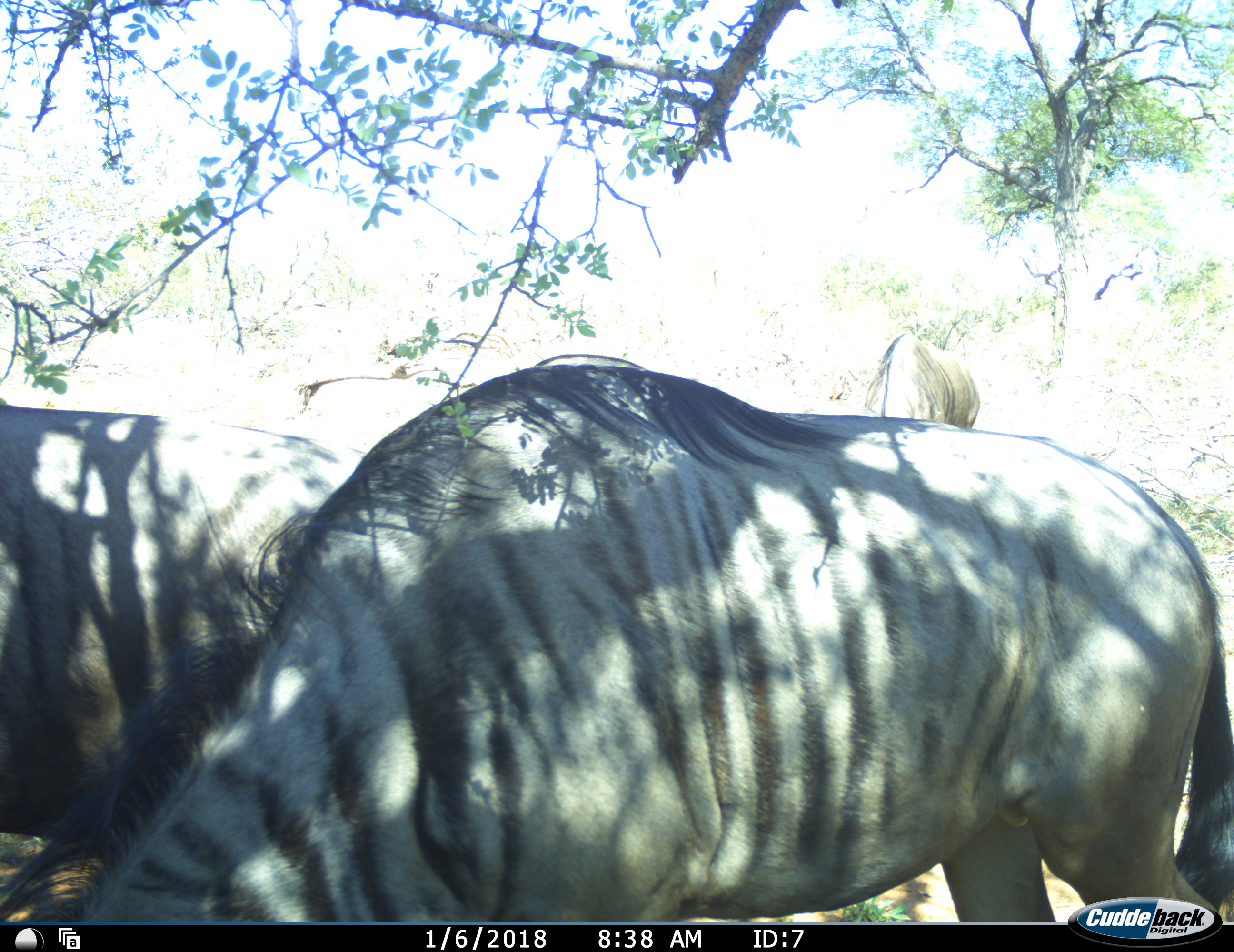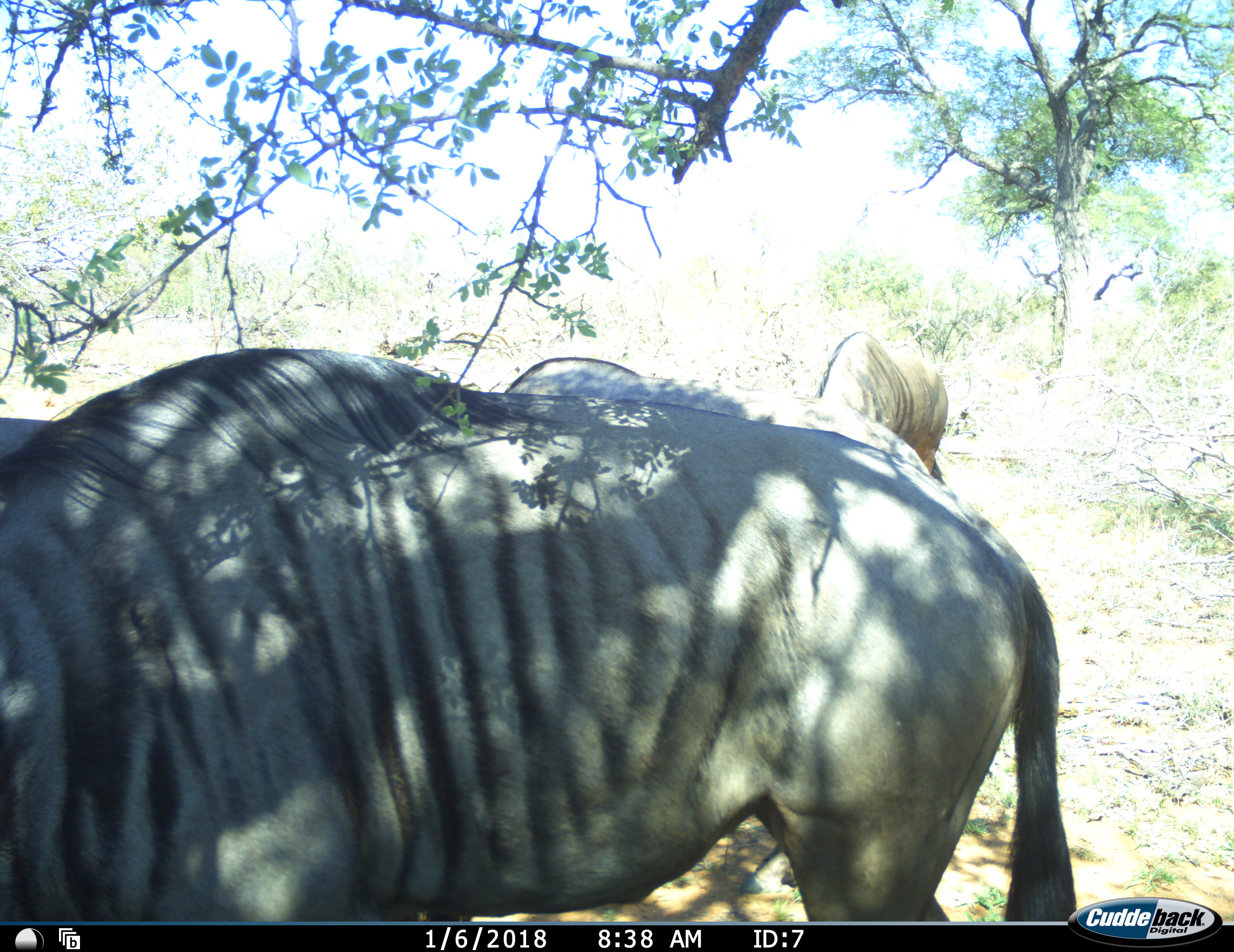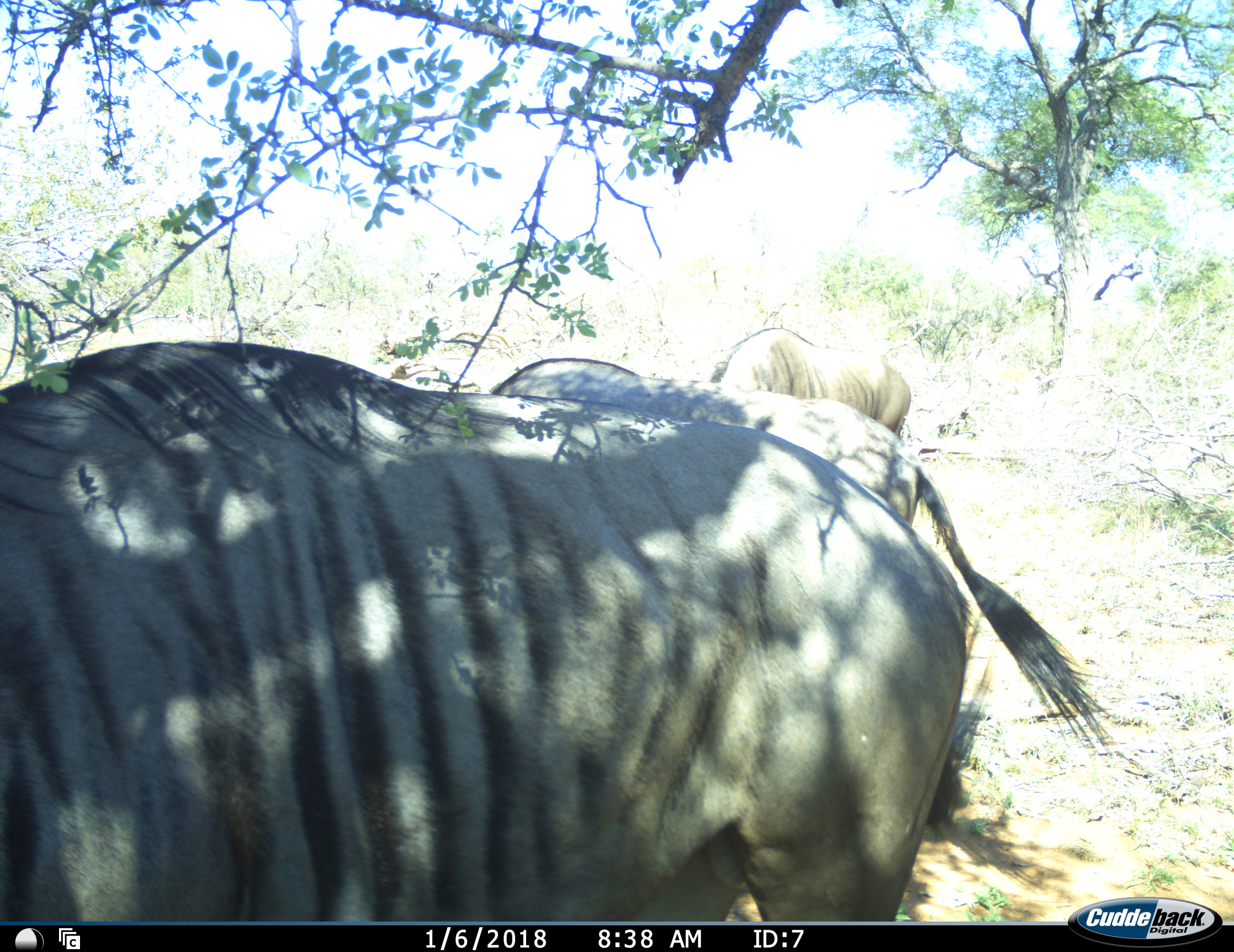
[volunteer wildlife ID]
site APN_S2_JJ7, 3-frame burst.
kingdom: Animalia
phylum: Chordata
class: Mammalia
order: Artiodactyla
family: Bovidae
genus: Connochaetes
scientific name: Connochaetes taurinus taurinus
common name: blue wildebeest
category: wildebeestblue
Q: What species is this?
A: Wildebeestblue (blue wildebeest) (Connochaetes taurinus taurinus).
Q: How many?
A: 4.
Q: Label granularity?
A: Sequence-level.